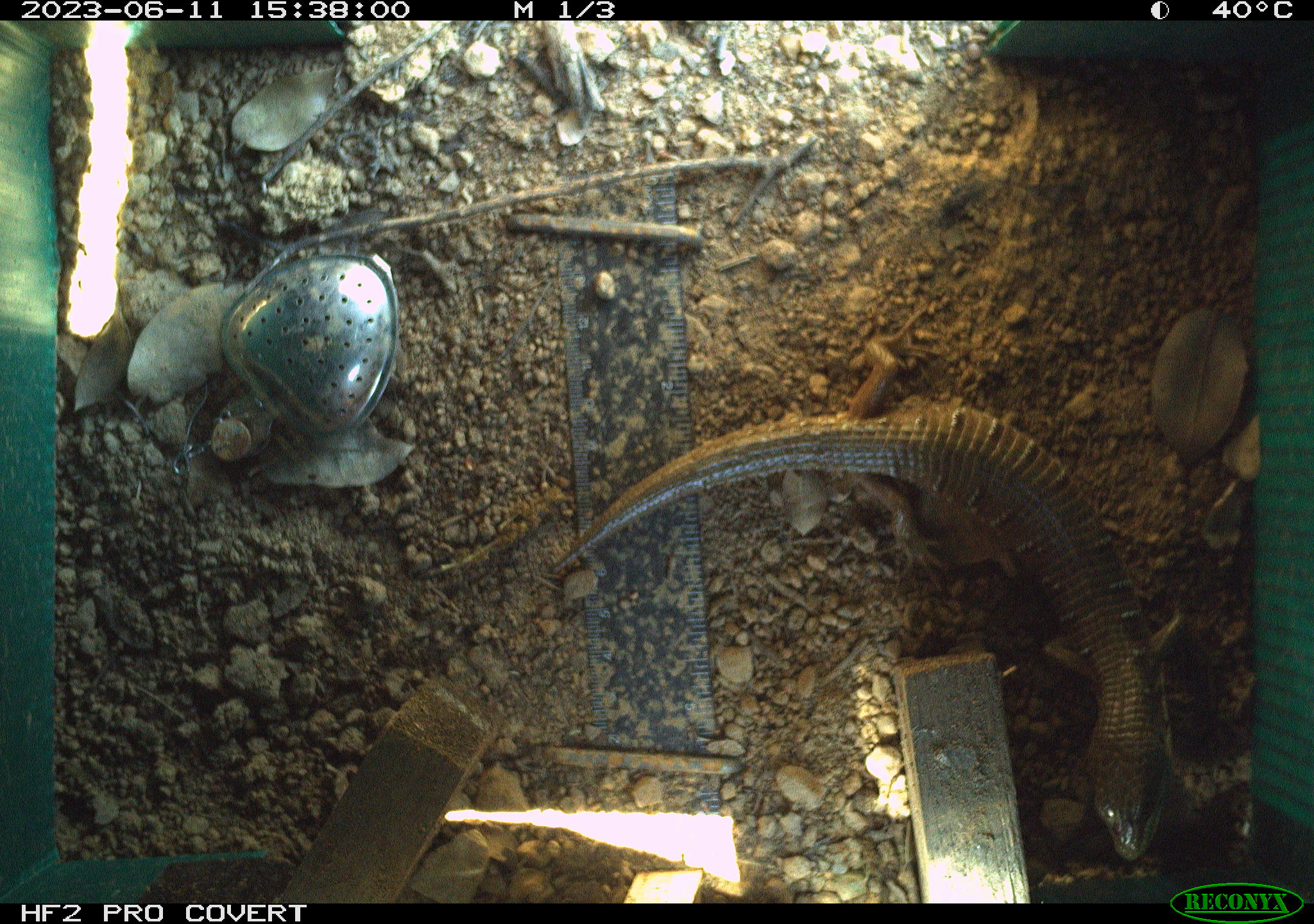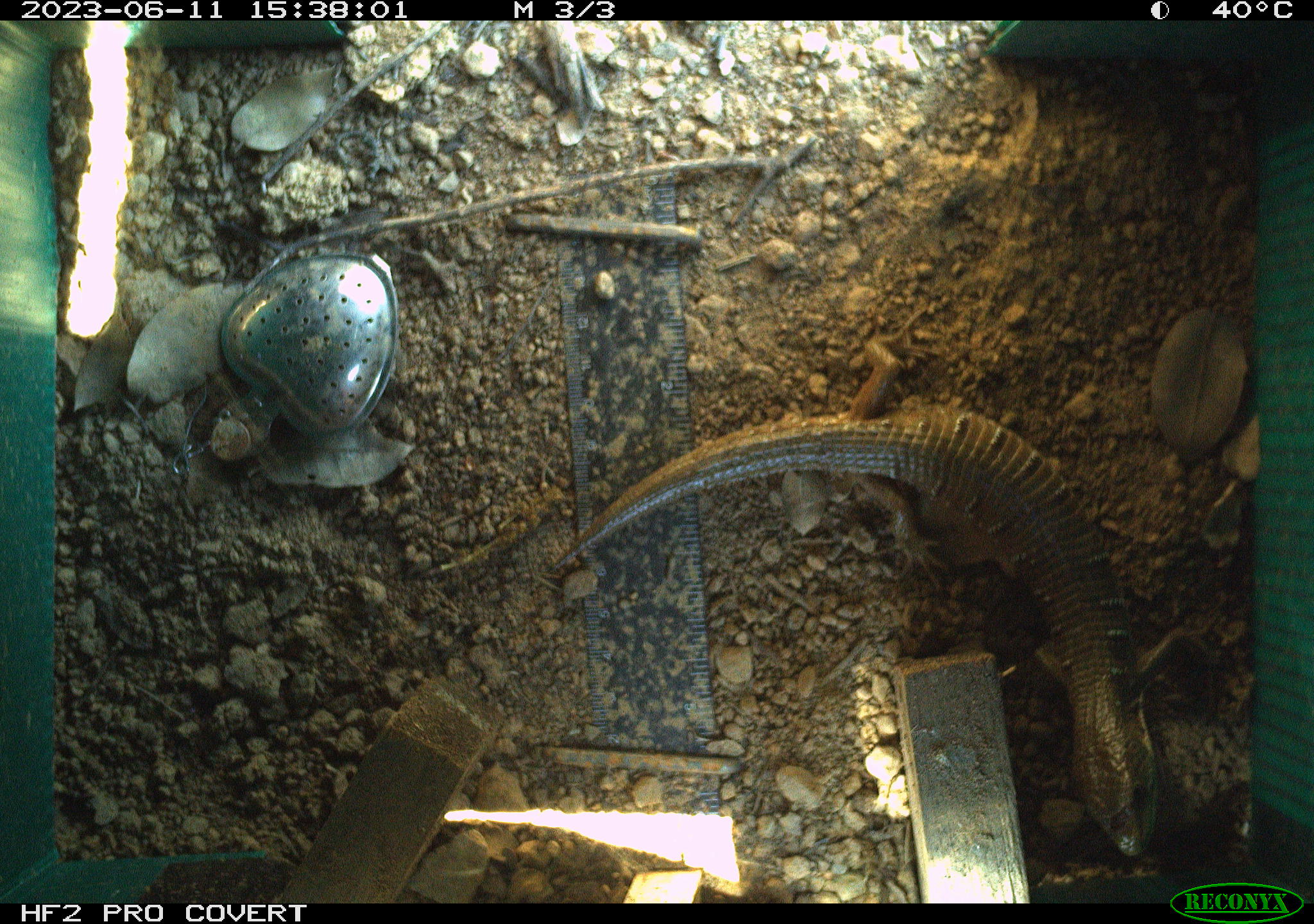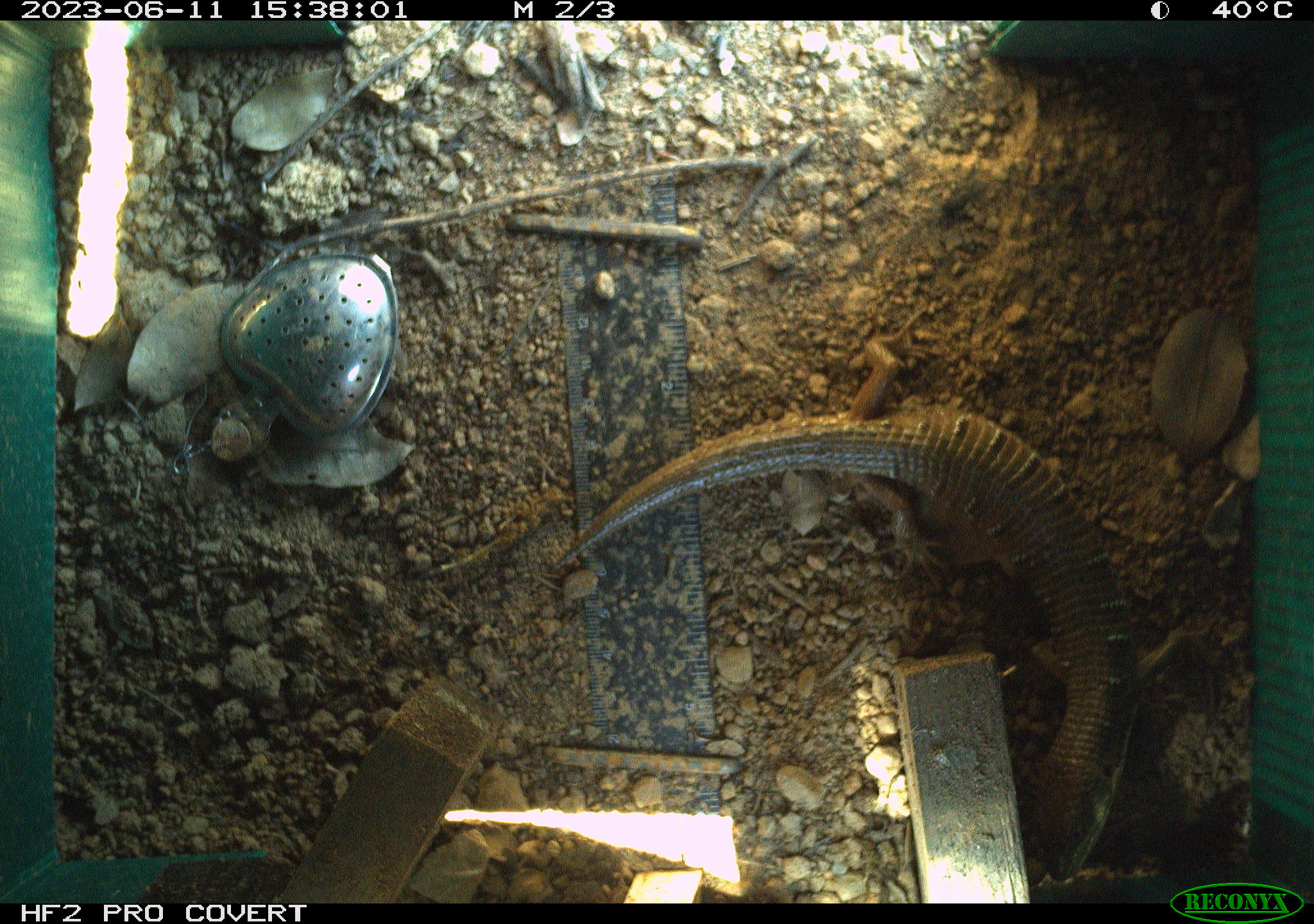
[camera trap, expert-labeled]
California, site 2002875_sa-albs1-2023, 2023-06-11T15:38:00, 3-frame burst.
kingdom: Animalia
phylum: Chordata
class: Reptilia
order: Squamata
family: Anguidae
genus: Elgaria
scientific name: Elgaria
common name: alligator lizards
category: elgaria species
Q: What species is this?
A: Elgaria species (alligator lizards) (Elgaria).